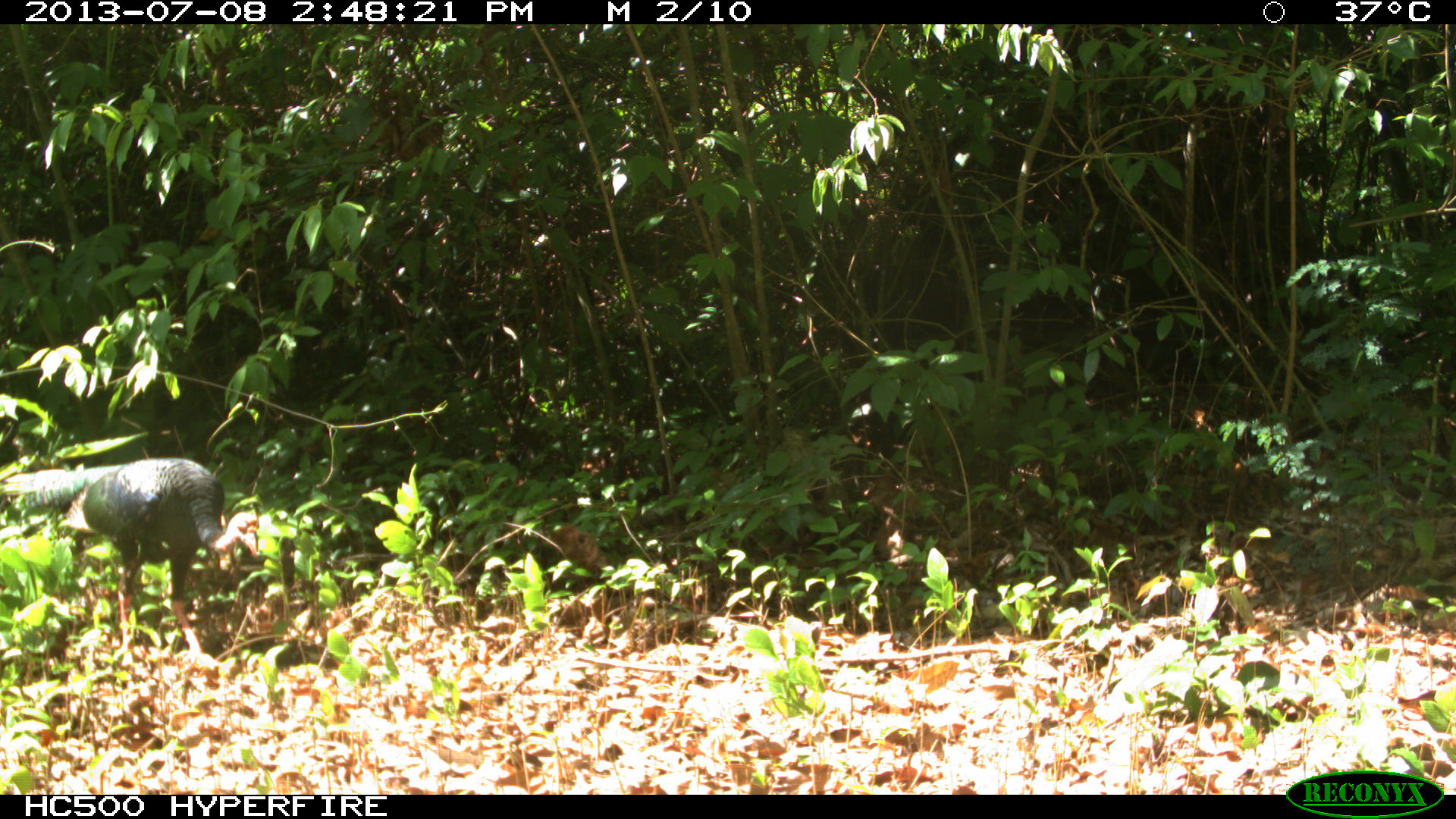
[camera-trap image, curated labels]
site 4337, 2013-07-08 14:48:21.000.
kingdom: Animalia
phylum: Chordata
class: Aves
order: Galliformes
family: Phasianidae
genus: Meleagris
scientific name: Meleagris ocellata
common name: ocellated turkey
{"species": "Meleagris ocellata (ocellated turkey)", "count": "1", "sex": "male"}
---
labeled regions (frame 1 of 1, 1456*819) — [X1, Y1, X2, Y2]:
meleagris ocellata: [0, 457, 262, 672]